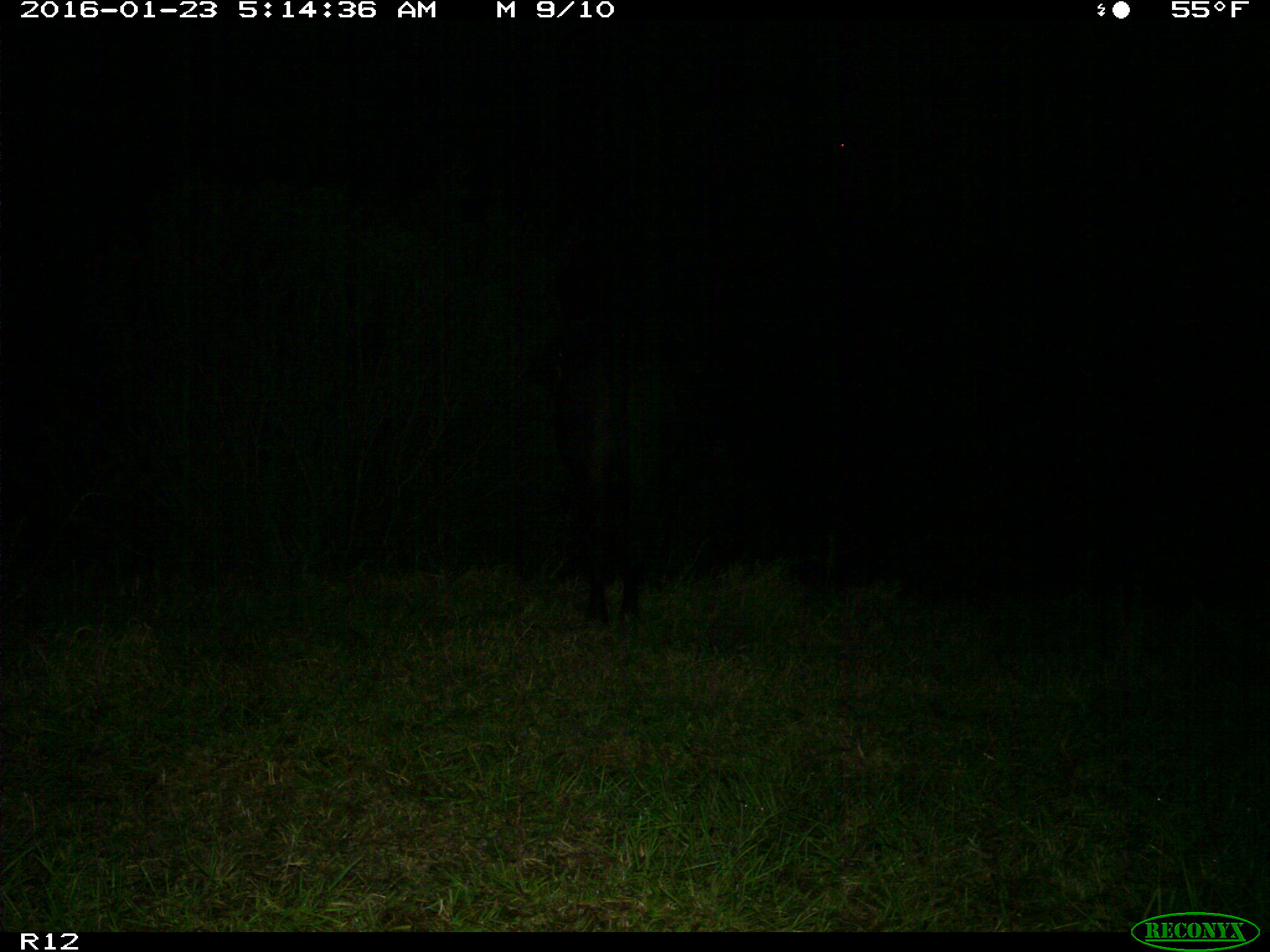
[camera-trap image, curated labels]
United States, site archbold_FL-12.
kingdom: Animalia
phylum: Chordata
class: Mammalia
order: Artiodactyla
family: Bovidae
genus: Bos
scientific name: Bos taurus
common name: domestic cow